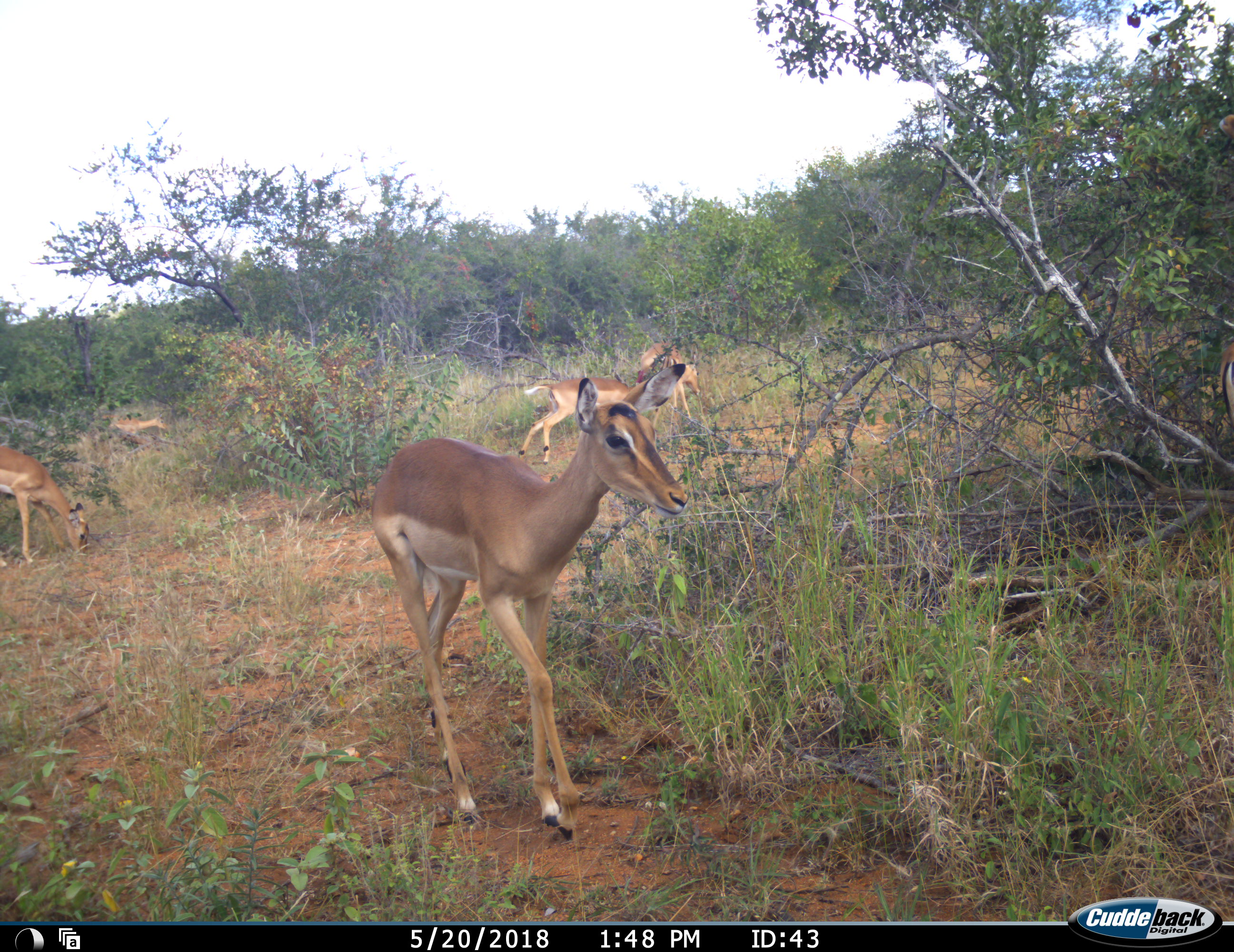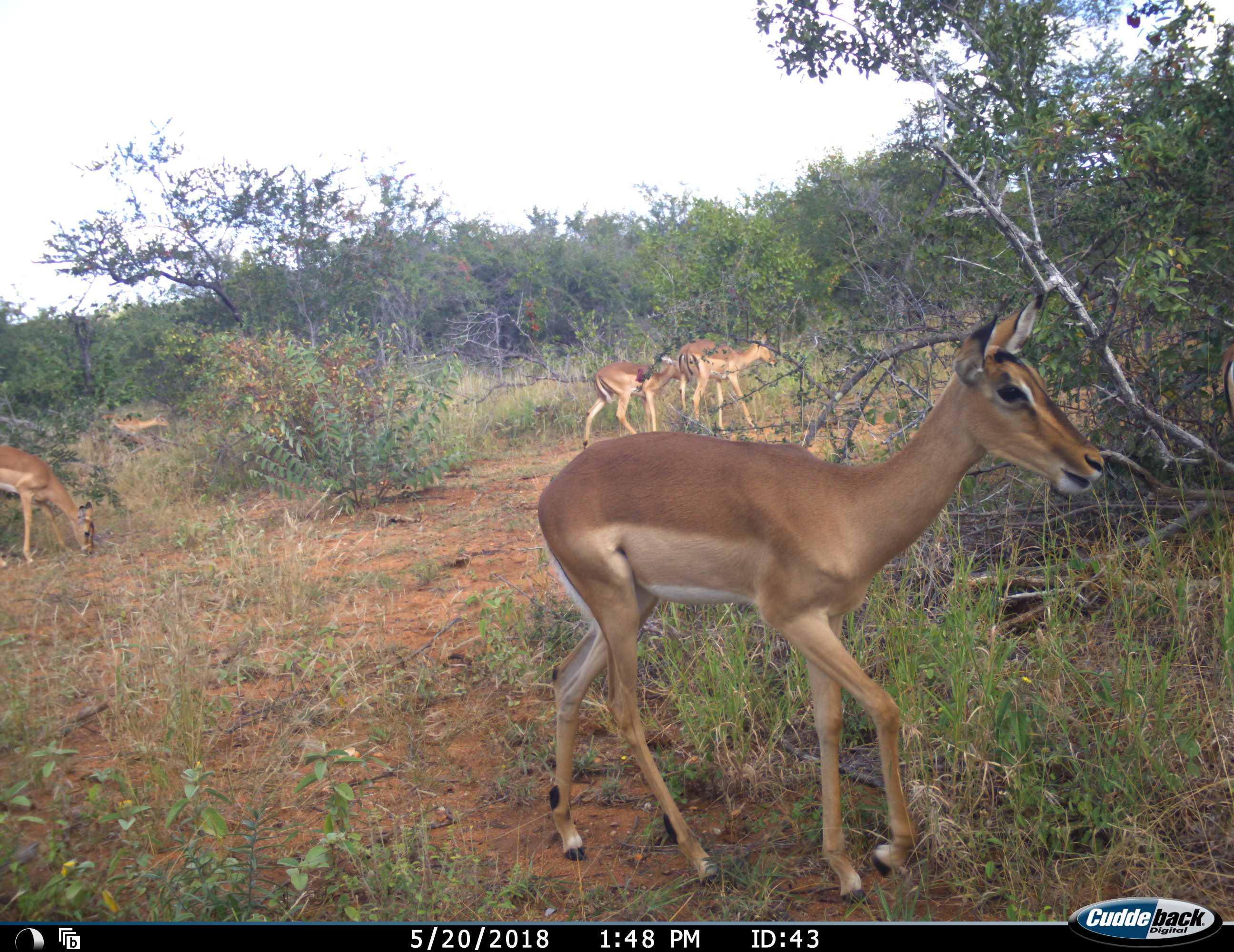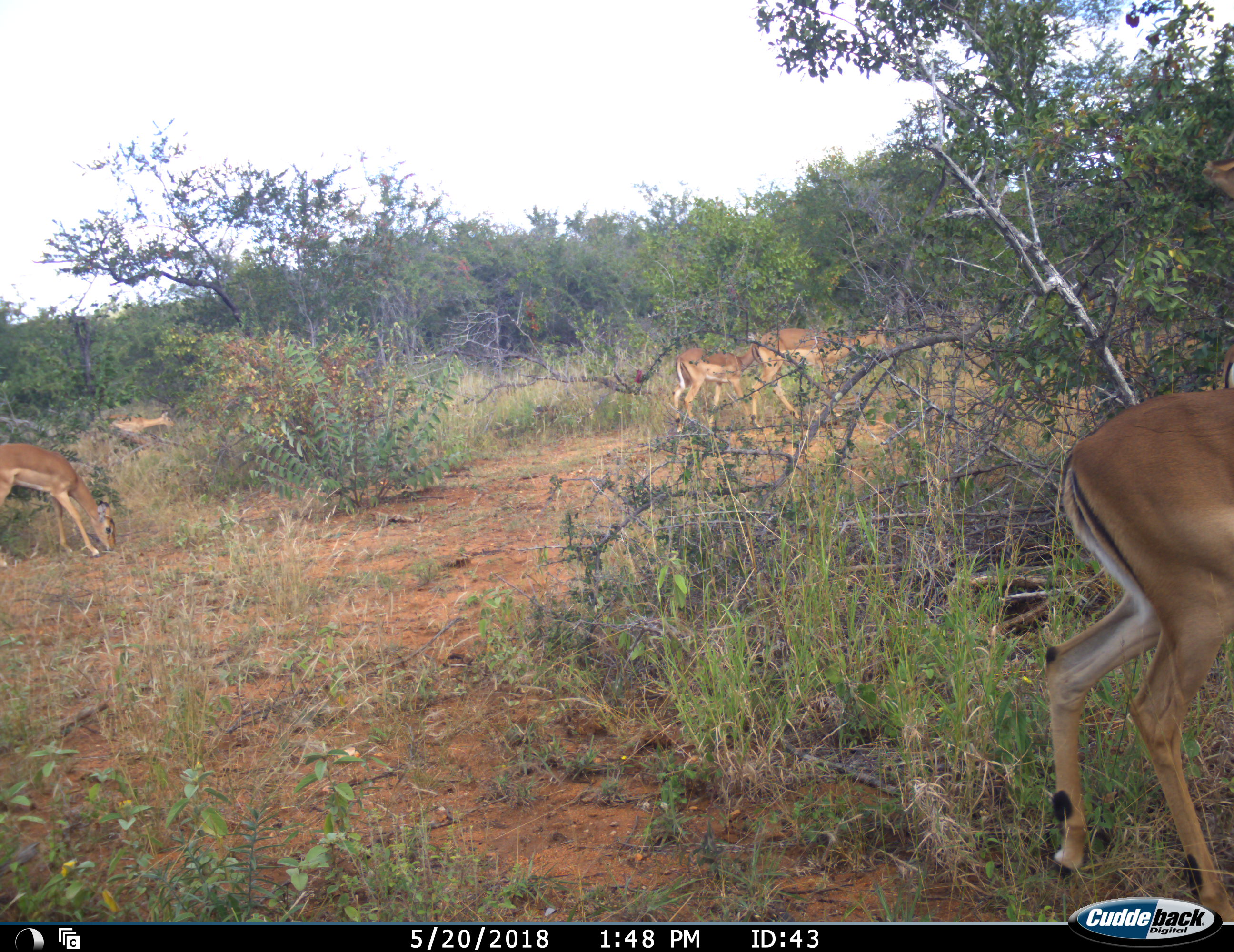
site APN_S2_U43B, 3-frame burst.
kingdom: Animalia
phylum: Chordata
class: Mammalia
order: Artiodactyla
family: Bovidae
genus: Aepyceros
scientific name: Aepyceros melampus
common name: impala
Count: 6.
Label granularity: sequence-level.